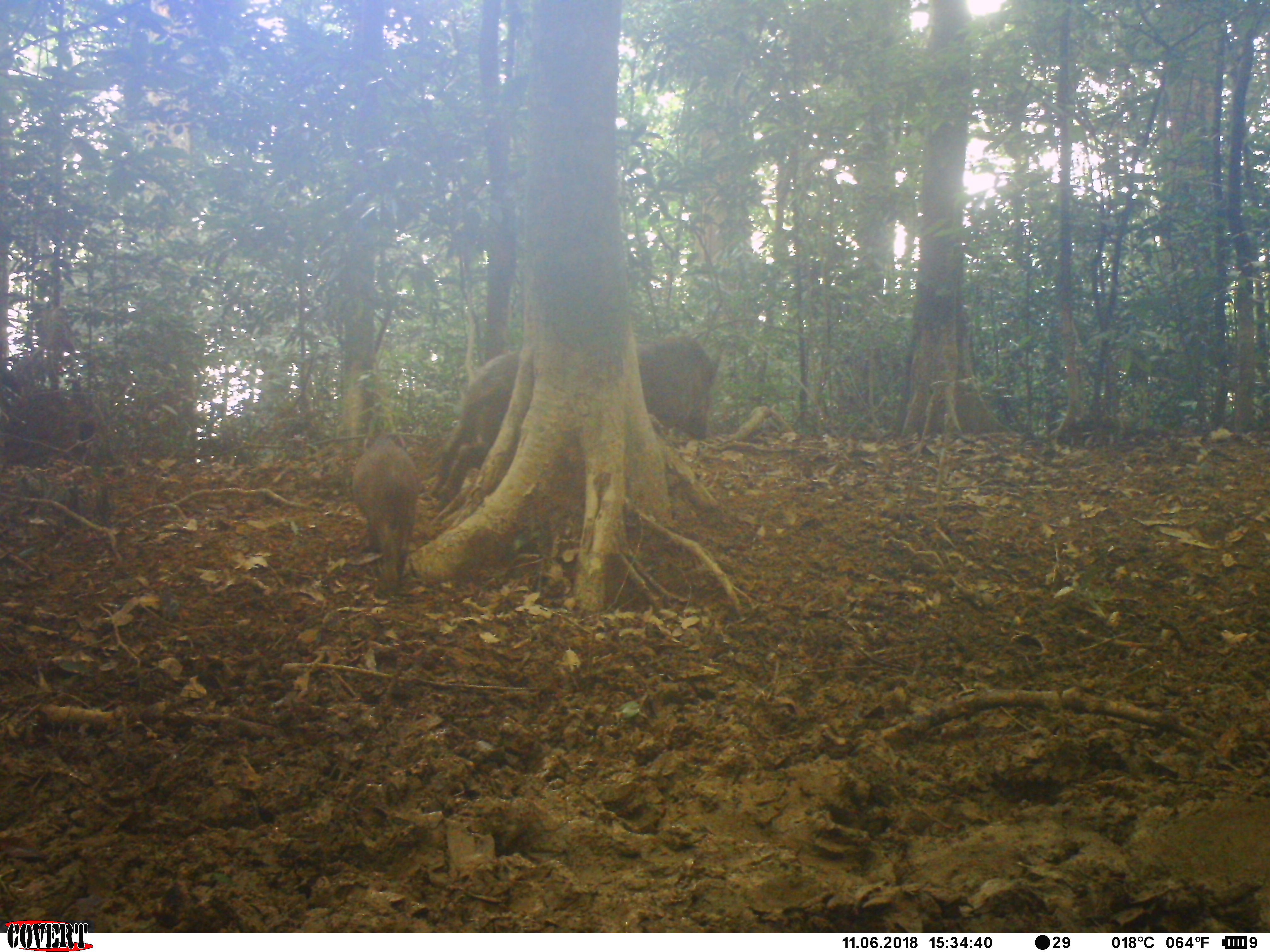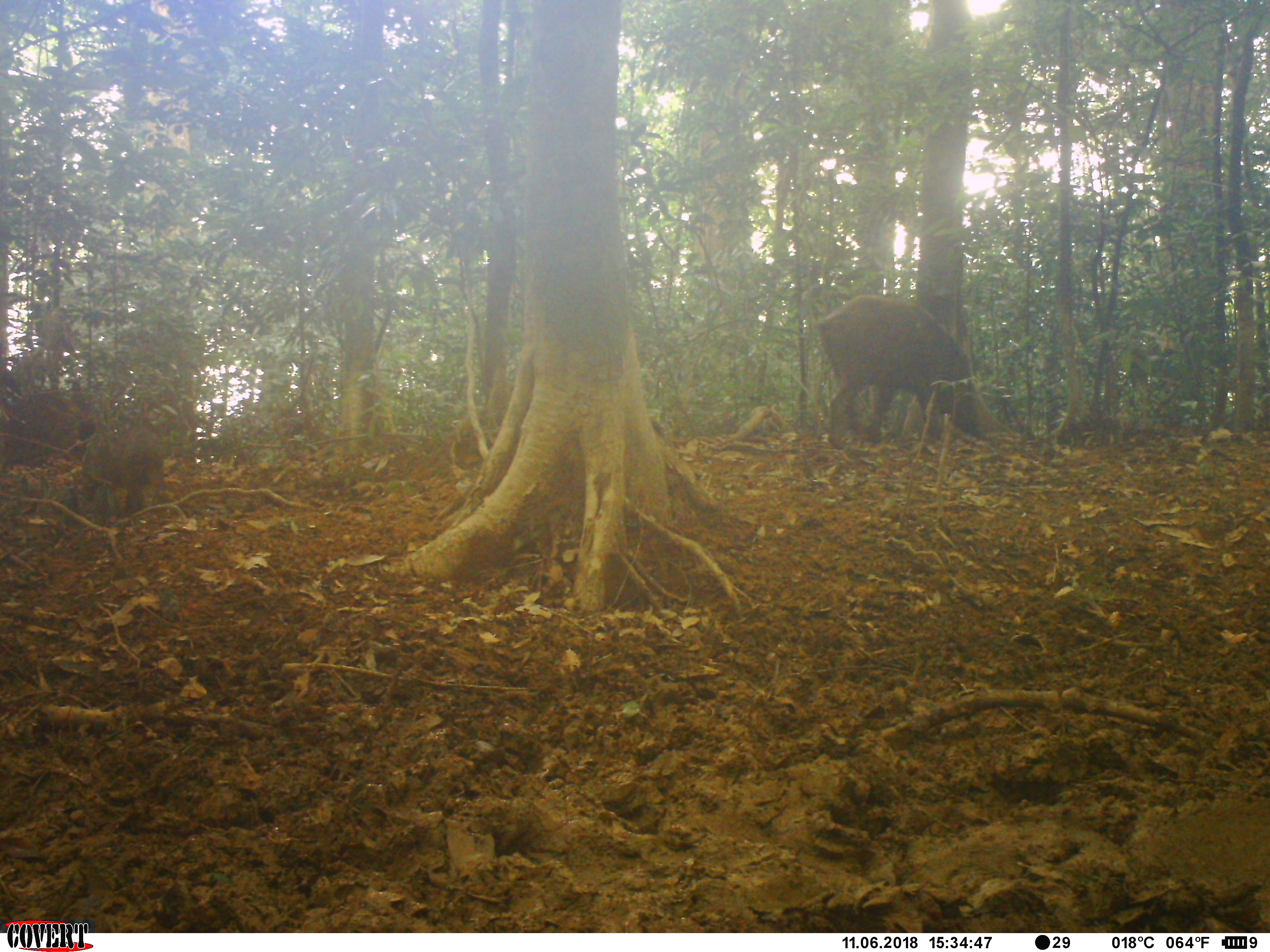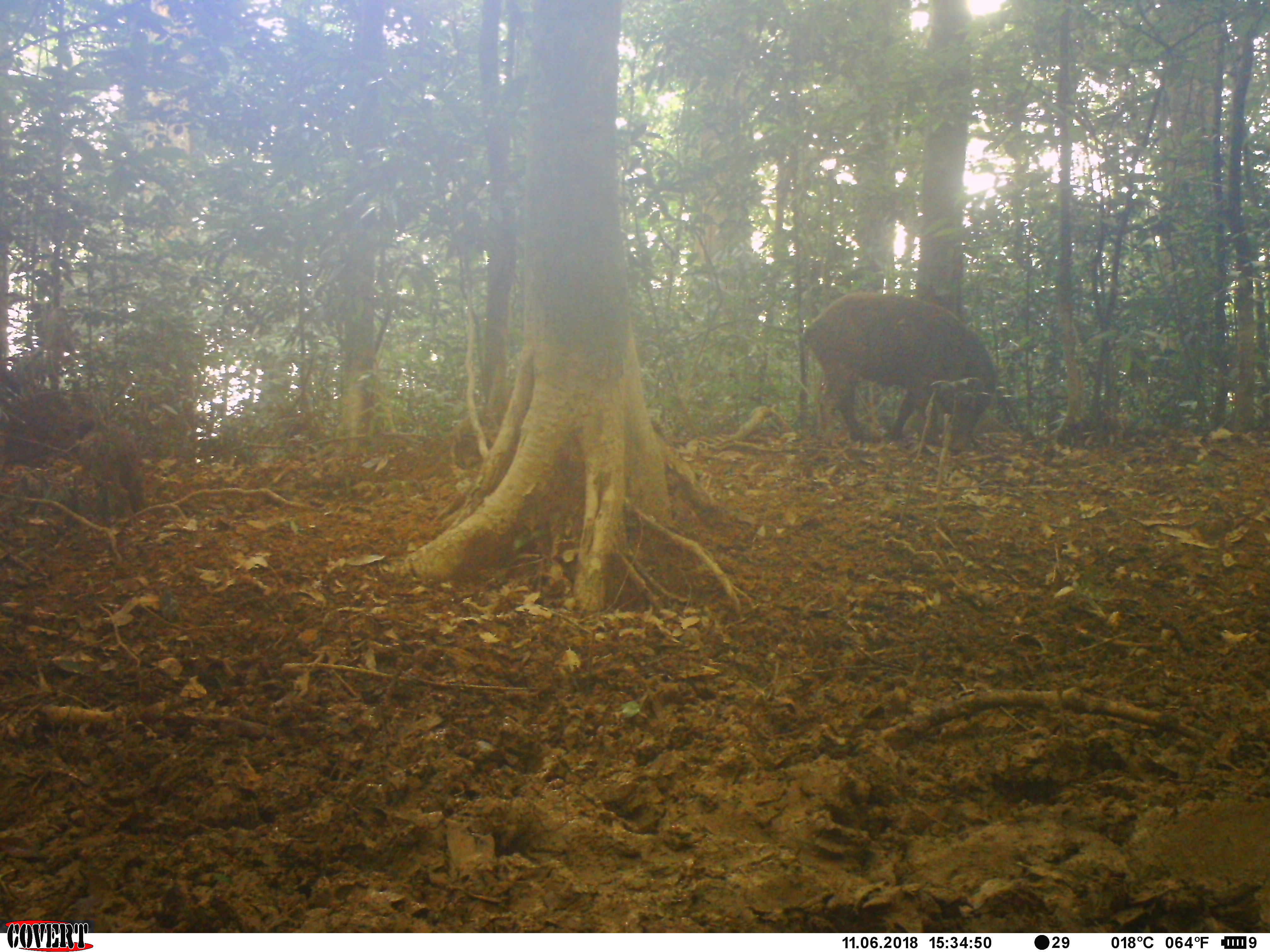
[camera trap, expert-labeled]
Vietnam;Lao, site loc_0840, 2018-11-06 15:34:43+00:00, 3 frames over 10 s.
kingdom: Animalia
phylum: Chordata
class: Mammalia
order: Artiodactyla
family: Suidae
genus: Sus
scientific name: Sus scrofa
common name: eurasian wild pig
Eurasian wild pig (Sus scrofa). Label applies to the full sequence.